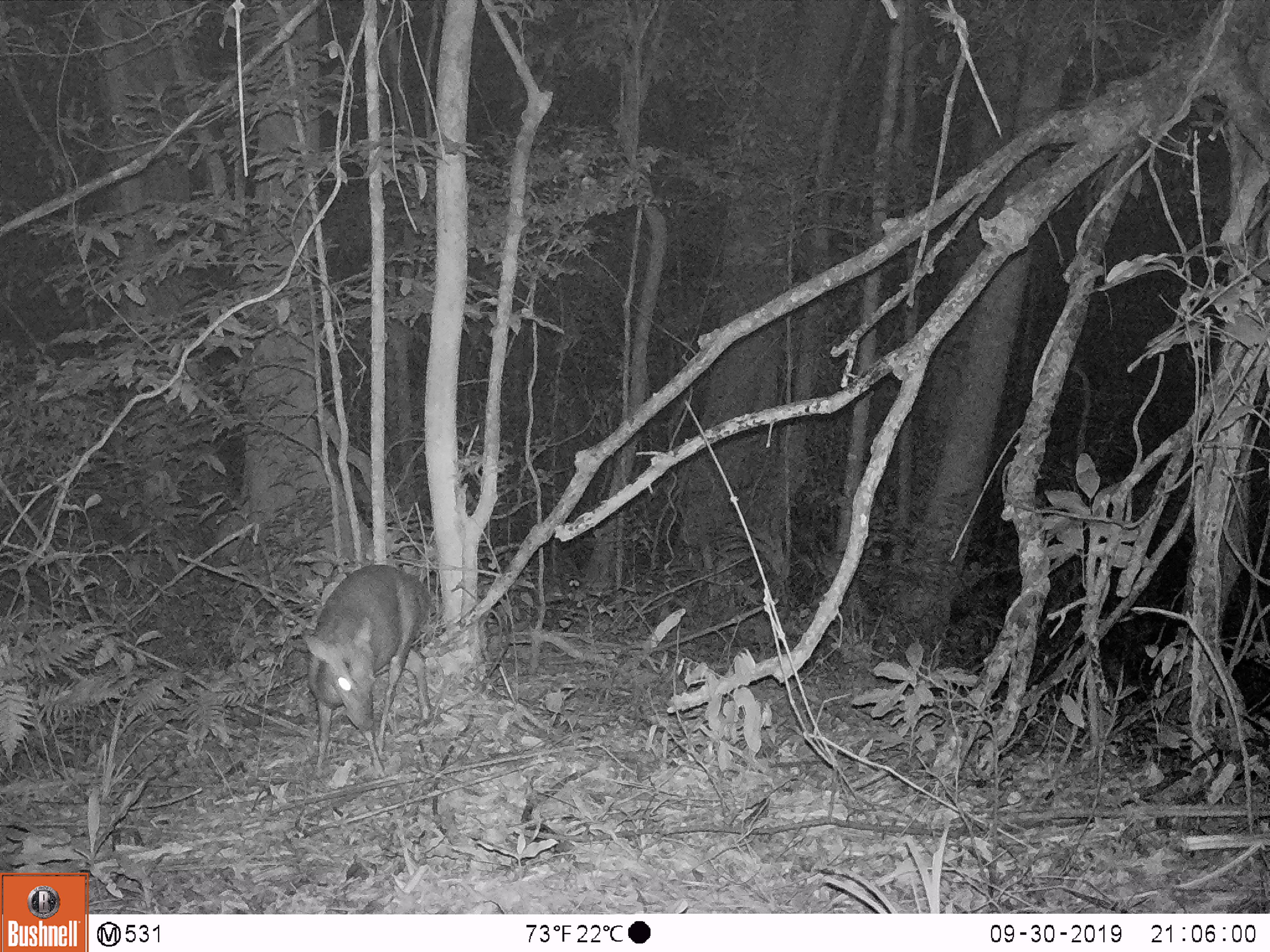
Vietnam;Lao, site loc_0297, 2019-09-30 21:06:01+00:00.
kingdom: Animalia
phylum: Chordata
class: Mammalia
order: Artiodactyla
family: Cervidae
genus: Muntiacus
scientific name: Muntiacus rooseveltorum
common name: roosevelt's muntjac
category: roosevelts muntjac group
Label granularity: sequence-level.